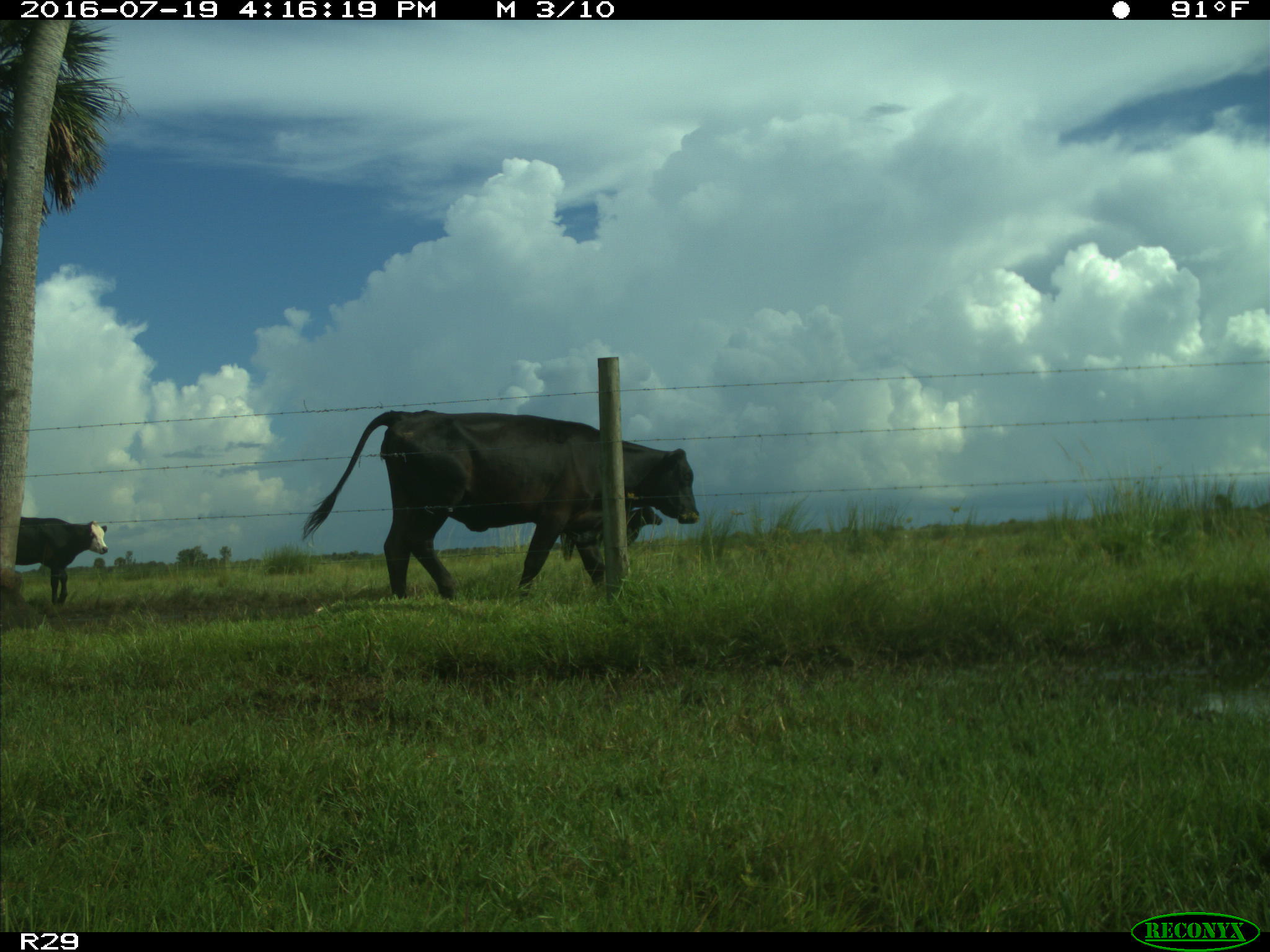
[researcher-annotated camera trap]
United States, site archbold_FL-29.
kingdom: Animalia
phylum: Chordata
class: Mammalia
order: Artiodactyla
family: Bovidae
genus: Bos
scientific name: Bos taurus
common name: domestic cow